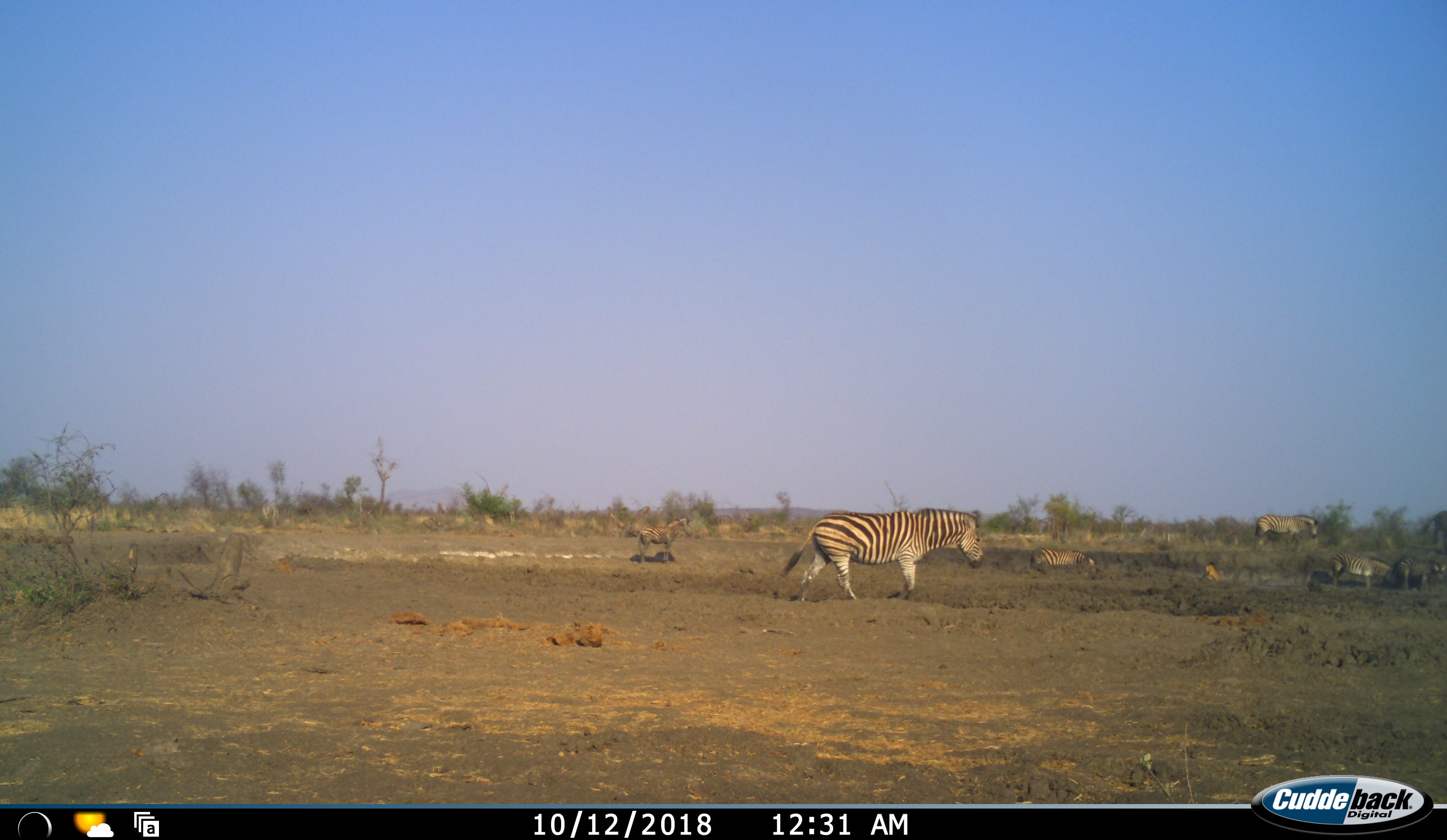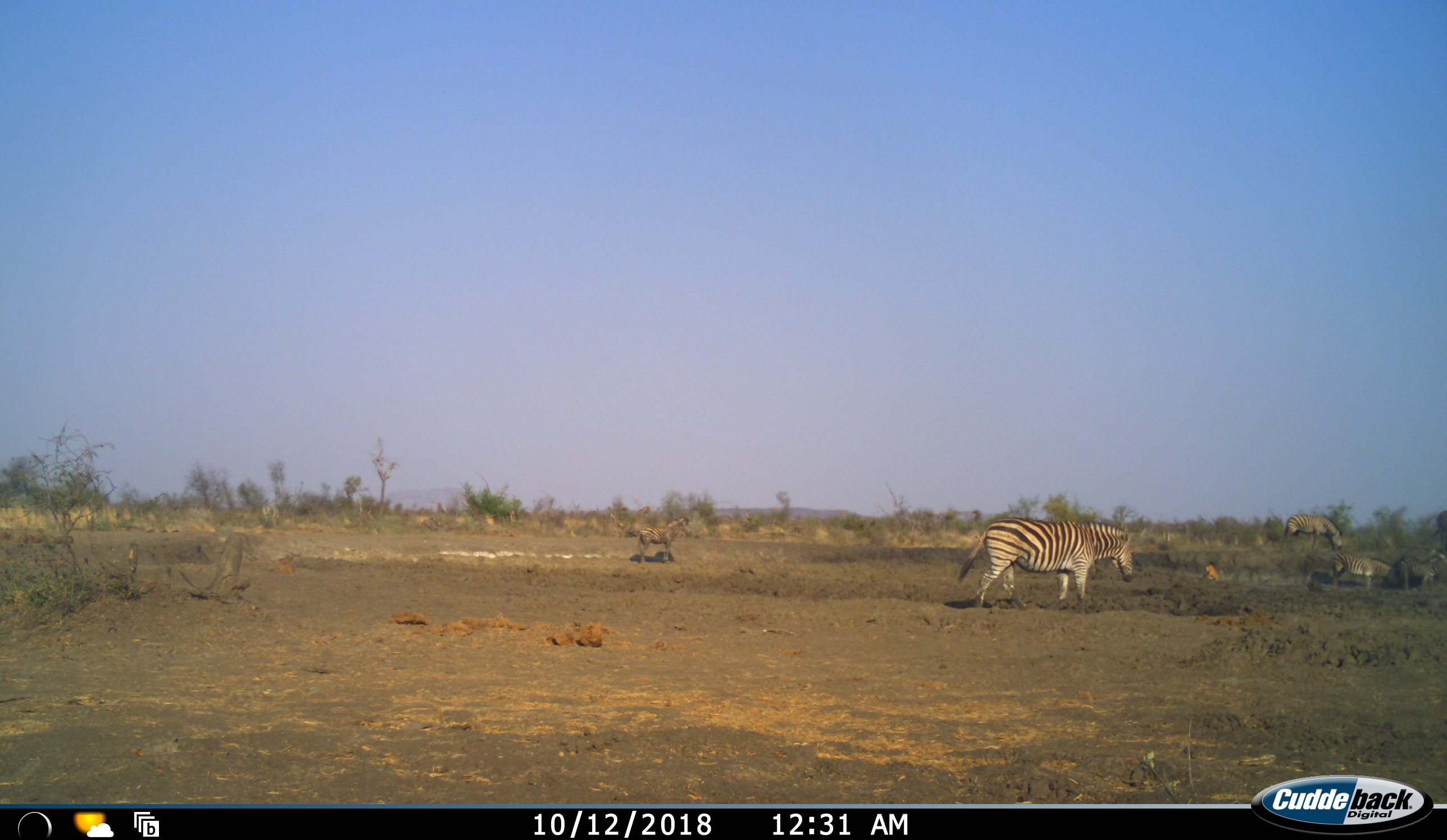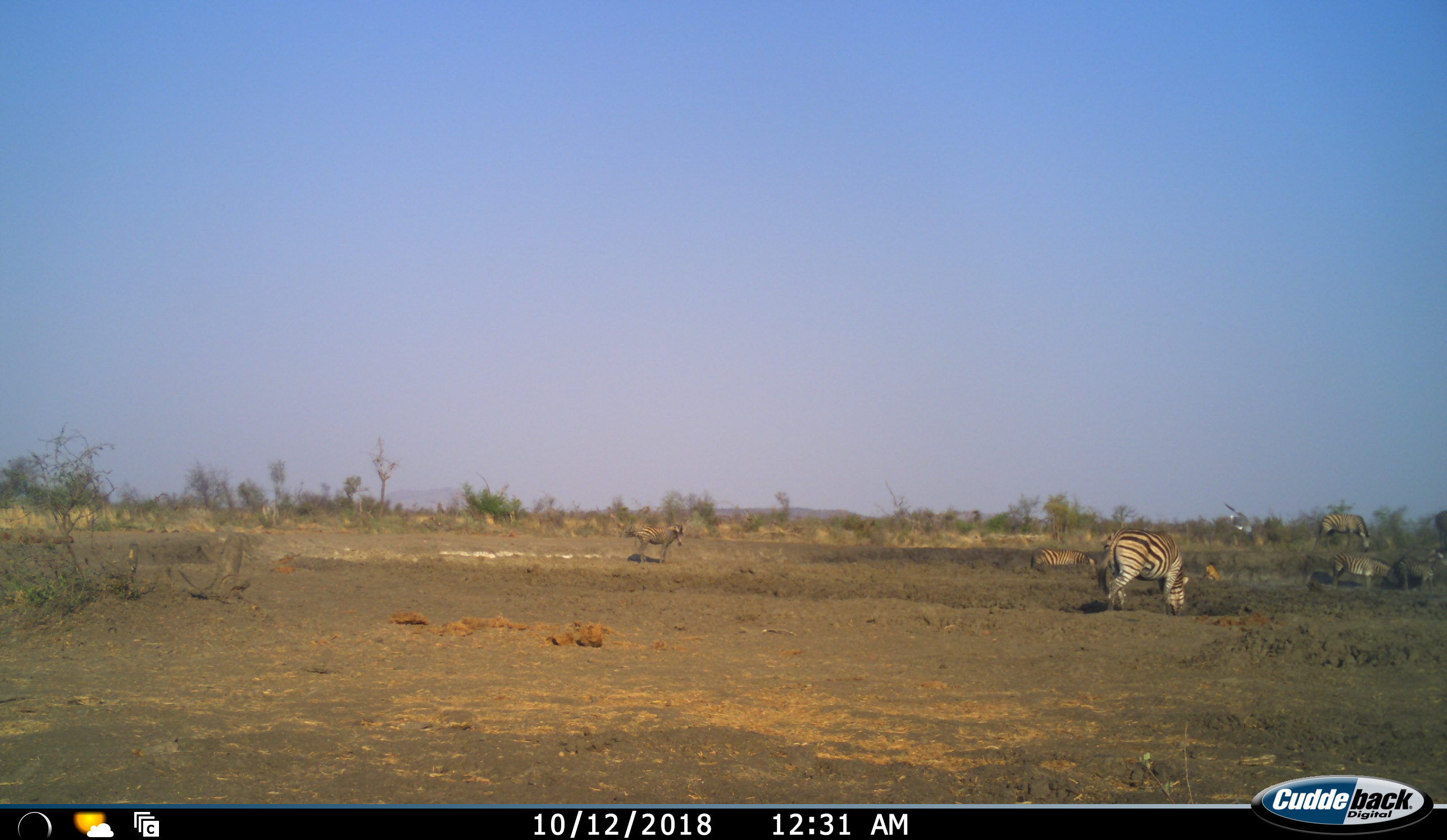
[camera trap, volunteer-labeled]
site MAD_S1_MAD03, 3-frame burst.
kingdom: Animalia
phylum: Chordata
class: Mammalia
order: Perissodactyla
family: Equidae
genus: Equus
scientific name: Equus quagga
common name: plains zebra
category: zebraplains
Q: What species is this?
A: Zebraplains (plains zebra) (Equus quagga).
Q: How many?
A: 6.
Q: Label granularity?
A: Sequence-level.